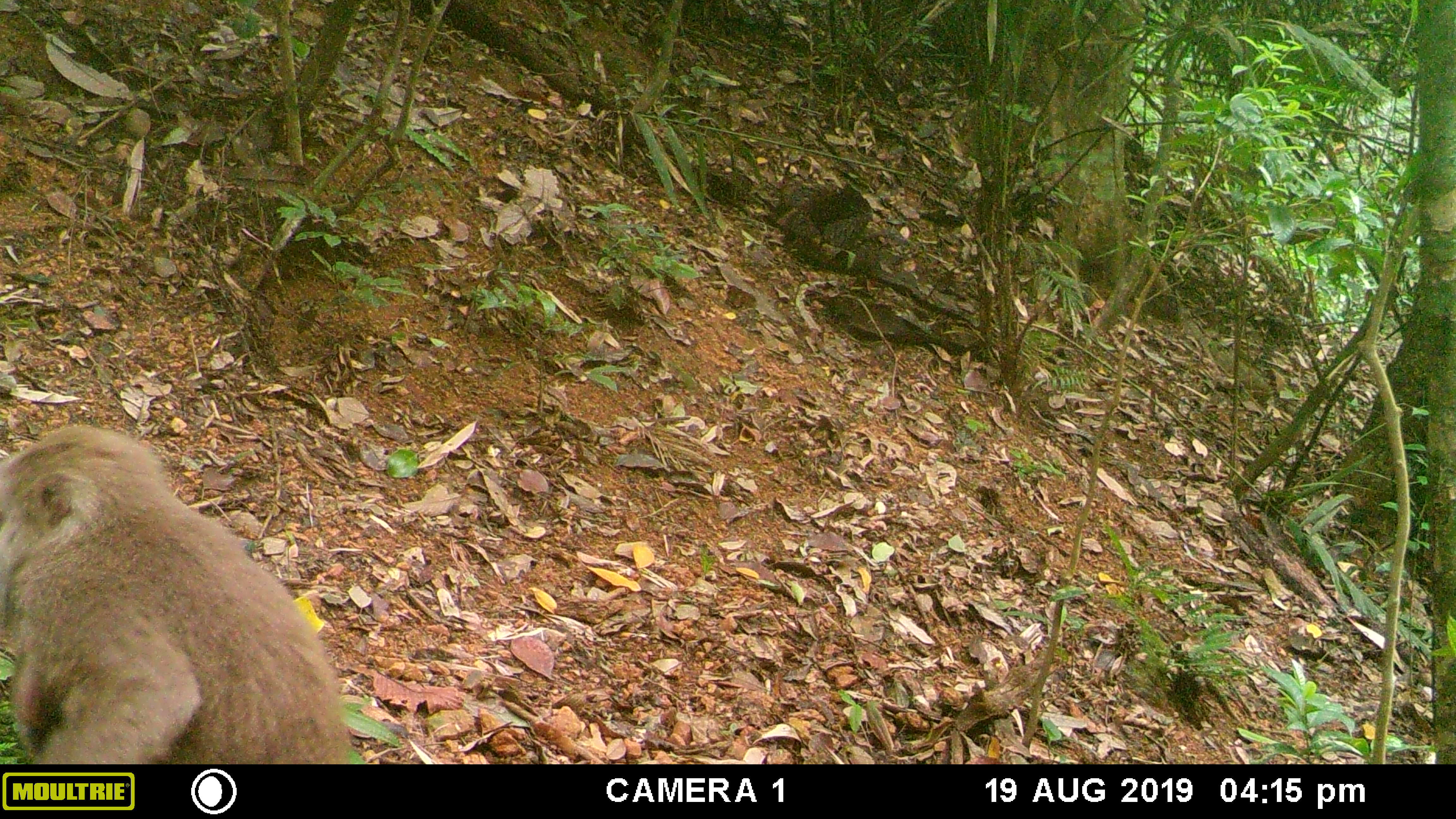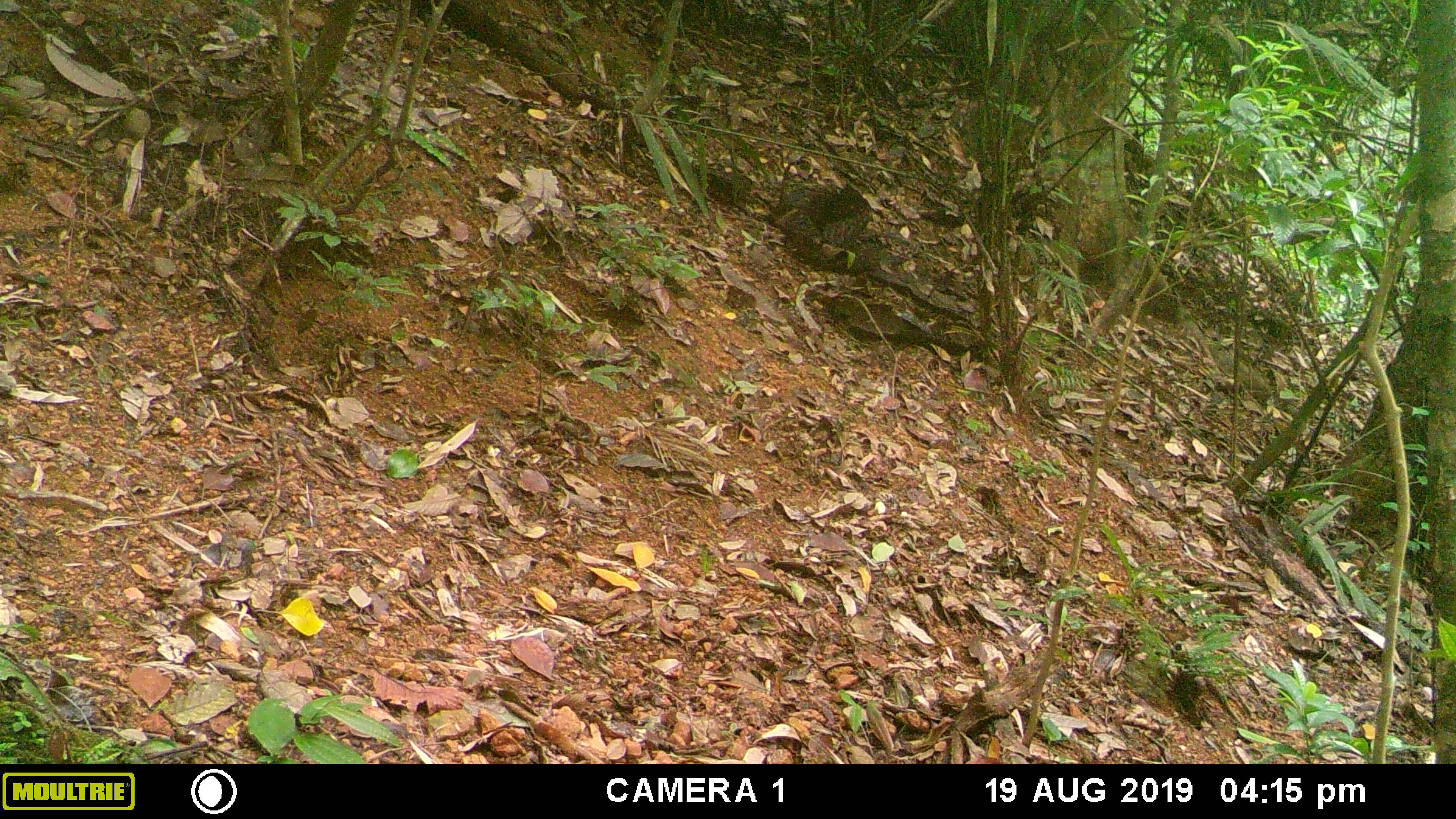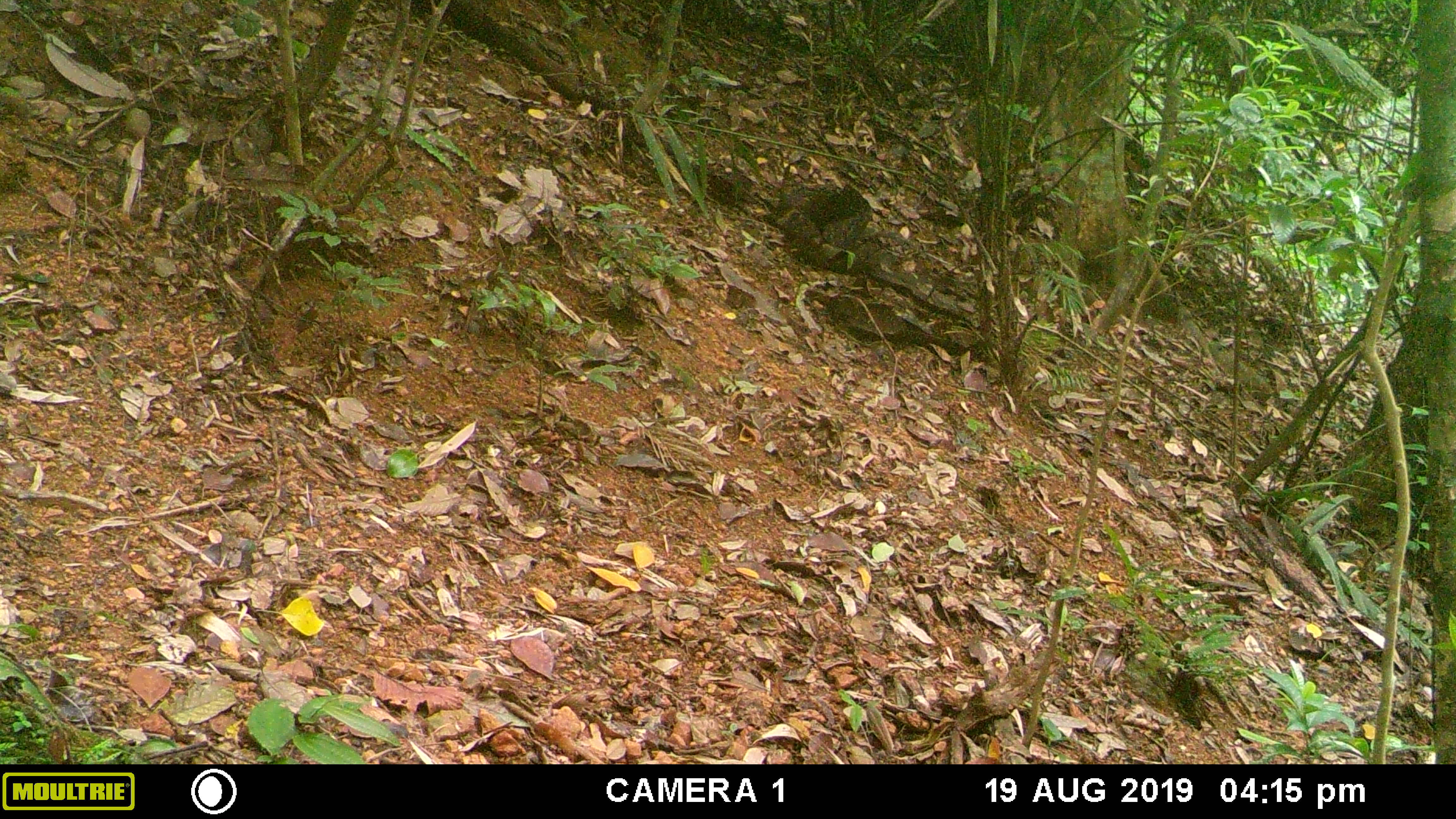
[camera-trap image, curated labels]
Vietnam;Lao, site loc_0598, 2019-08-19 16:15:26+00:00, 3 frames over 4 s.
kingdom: Animalia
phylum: Chordata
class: Mammalia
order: Primates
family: Cercopithecidae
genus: Macaca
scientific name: Macaca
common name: macaques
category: assam or rhesus macaque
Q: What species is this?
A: Assam or rhesus macaque (macaques) (Macaca).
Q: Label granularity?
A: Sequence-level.